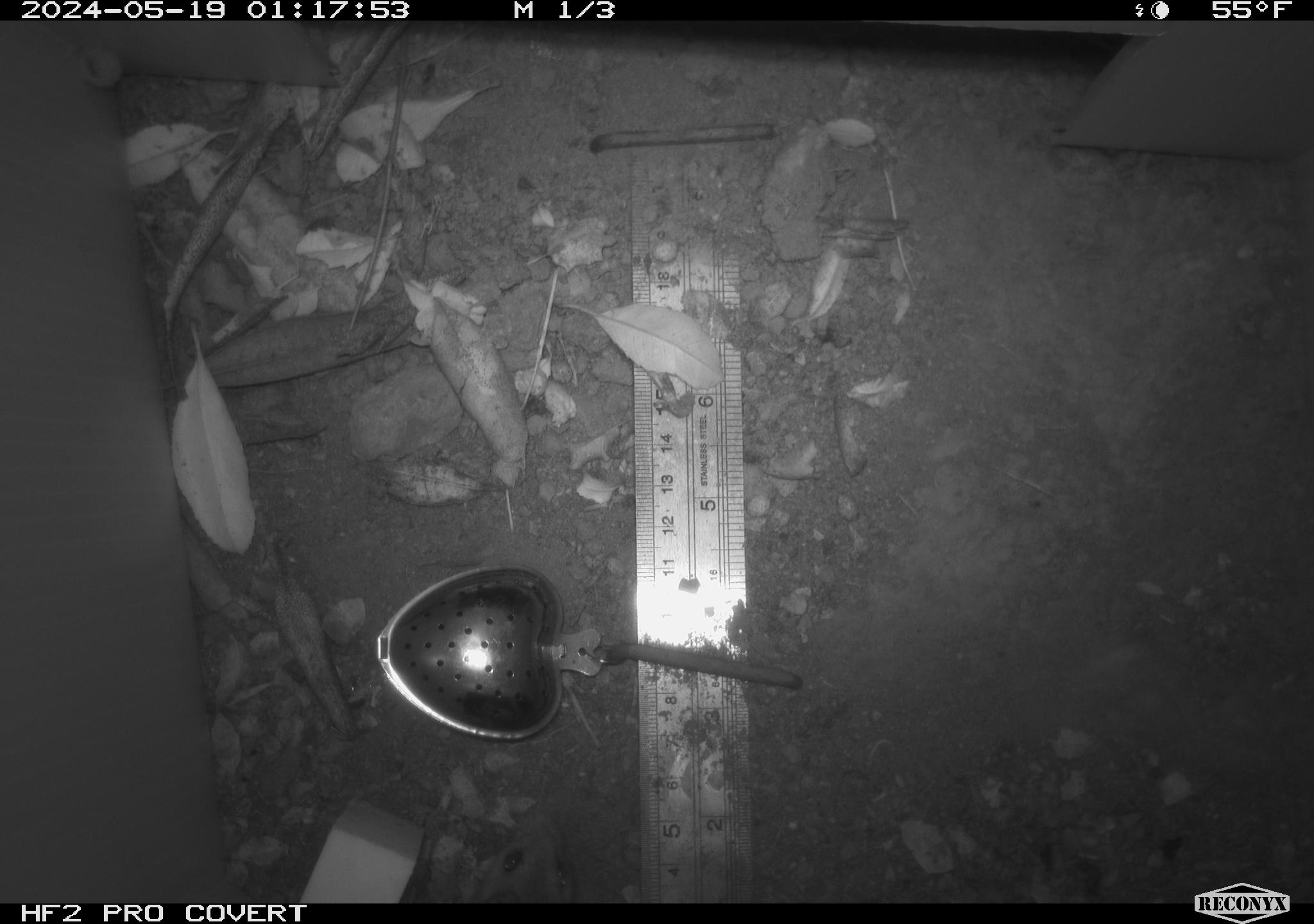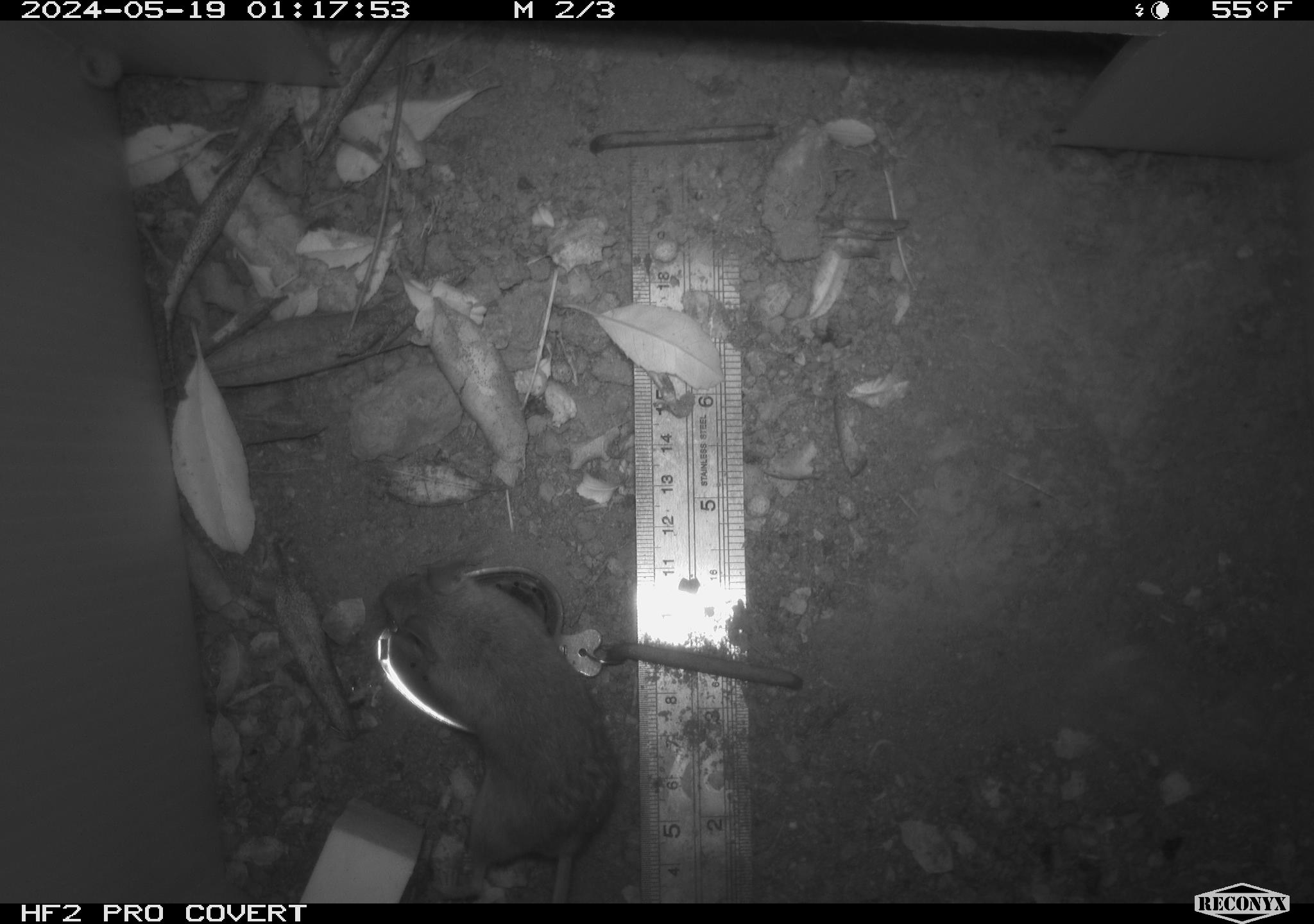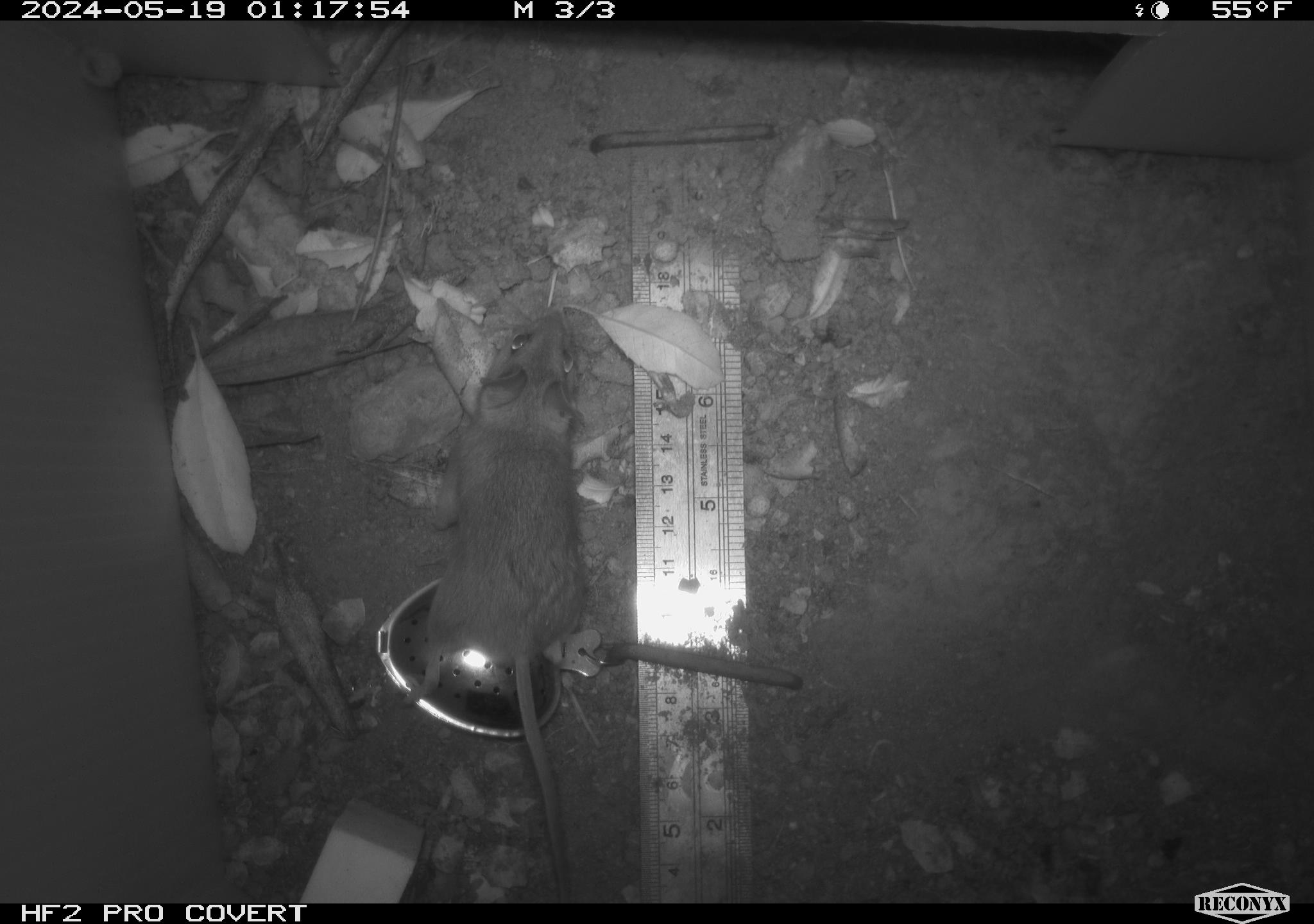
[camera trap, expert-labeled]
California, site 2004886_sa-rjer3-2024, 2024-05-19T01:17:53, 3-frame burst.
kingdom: Animalia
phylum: Chordata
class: Mammalia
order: Rodentia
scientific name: Rodentia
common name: mouse species